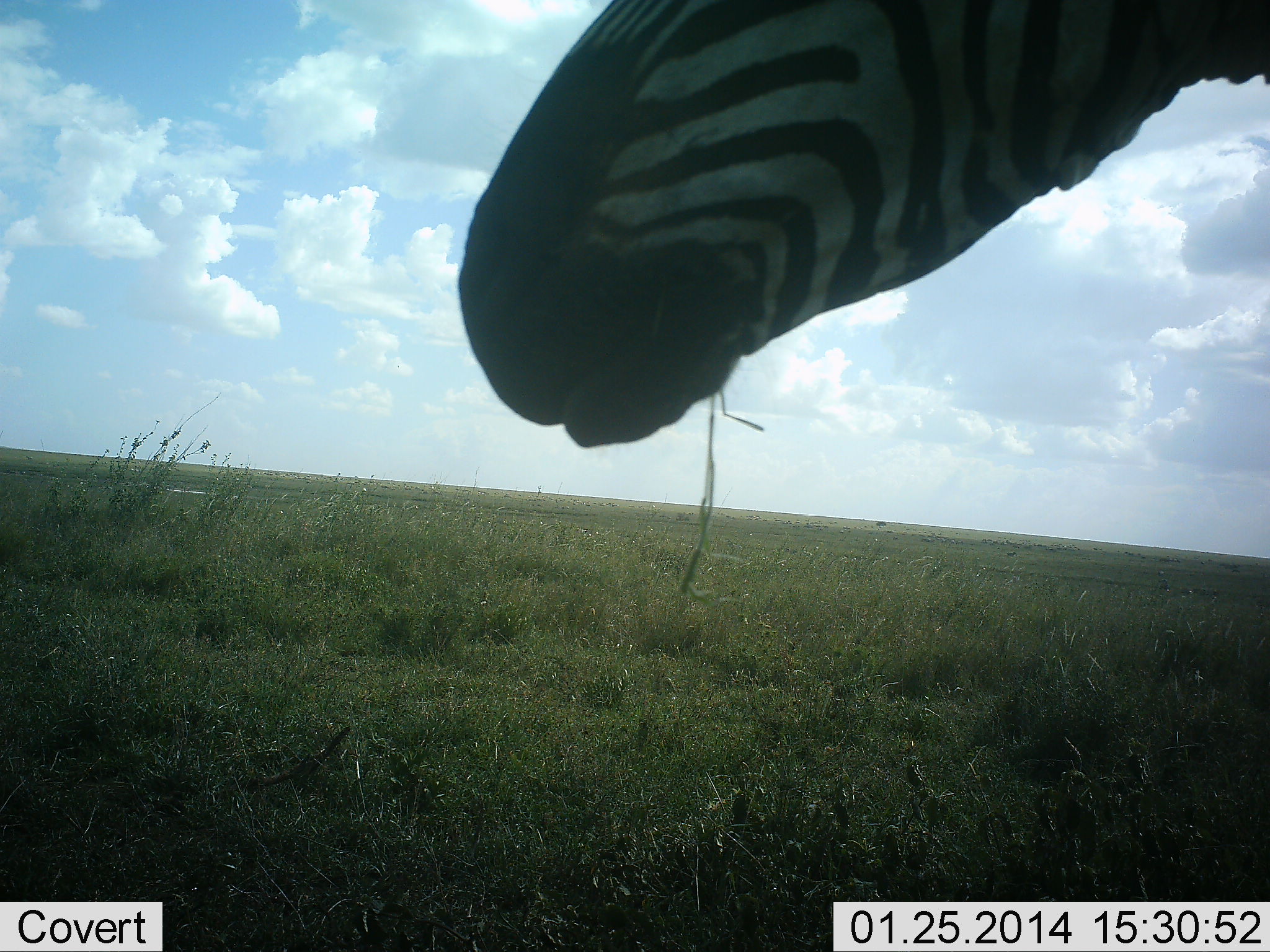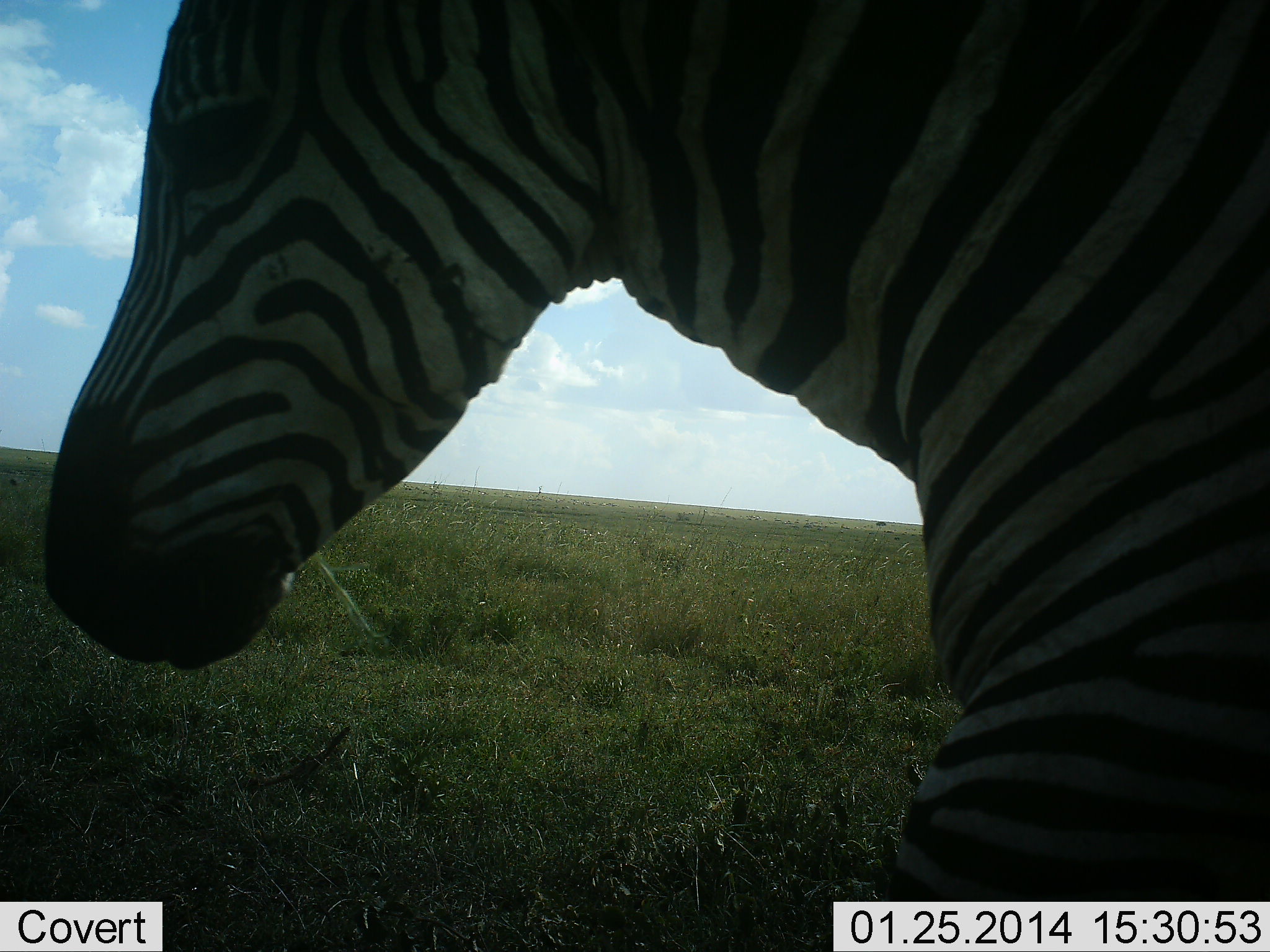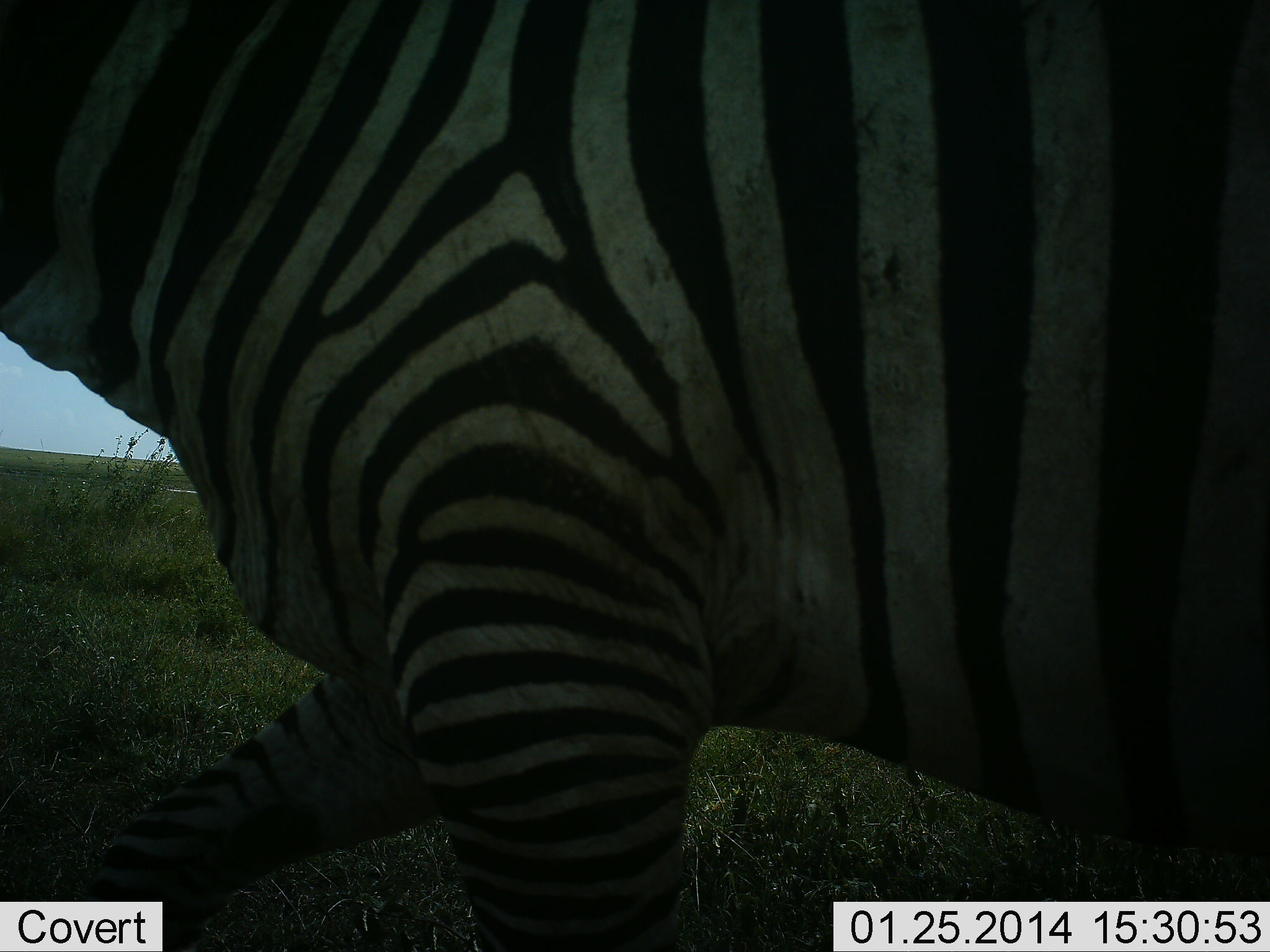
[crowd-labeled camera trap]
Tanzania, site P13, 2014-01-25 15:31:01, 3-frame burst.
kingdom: Animalia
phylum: Chordata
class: Mammalia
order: Perissodactyla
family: Equidae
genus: Equus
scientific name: Equus quagga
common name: plains zebra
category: zebra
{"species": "zebra (plains zebra) (Equus quagga)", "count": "1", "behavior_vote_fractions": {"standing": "10%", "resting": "0%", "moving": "90%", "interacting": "0%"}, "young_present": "0%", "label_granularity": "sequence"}